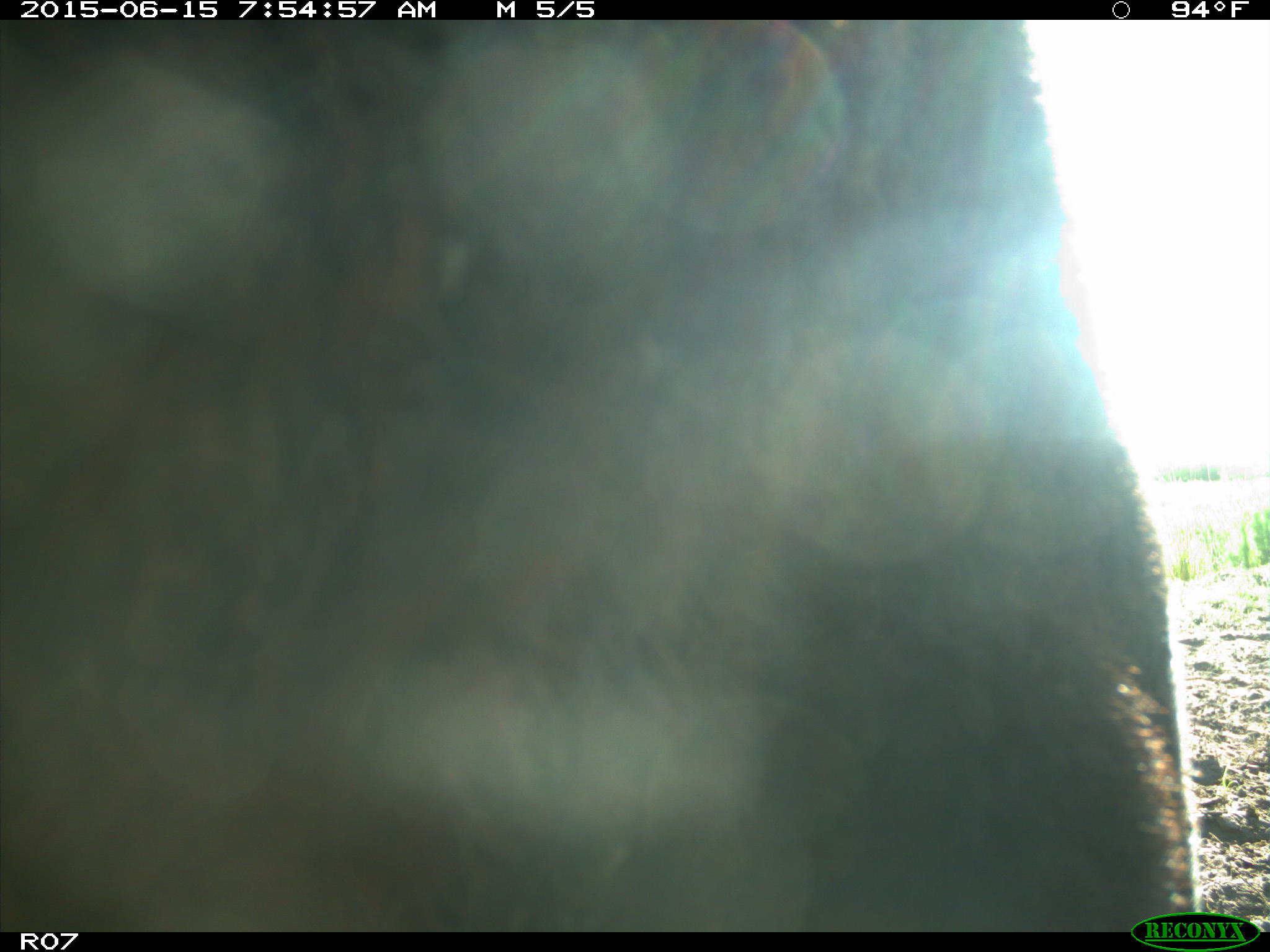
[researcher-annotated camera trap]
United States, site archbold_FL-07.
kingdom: Animalia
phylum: Chordata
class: Mammalia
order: Artiodactyla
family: Bovidae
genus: Bos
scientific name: Bos taurus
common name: domestic cow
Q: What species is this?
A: Bos taurus (domestic cow).